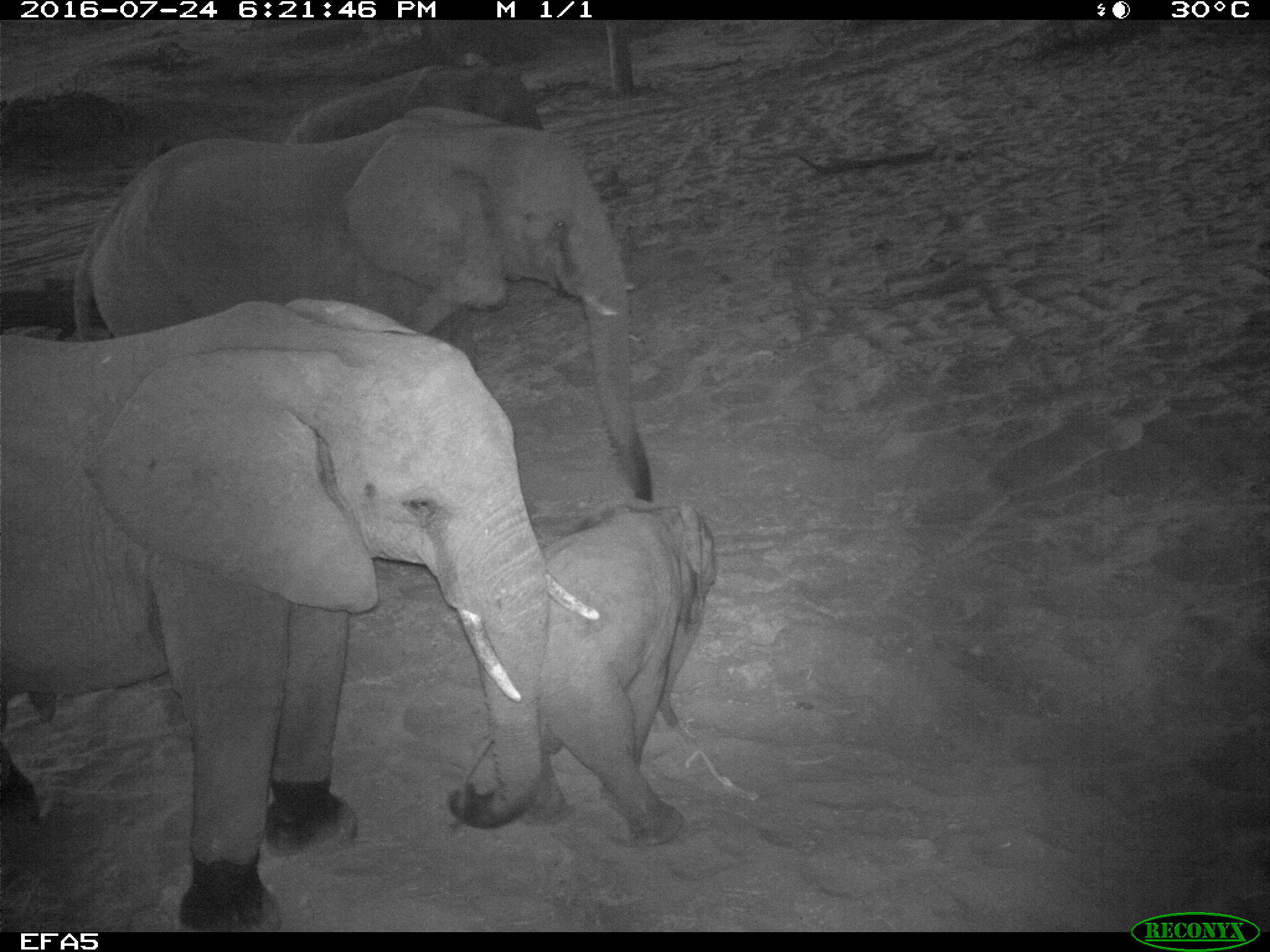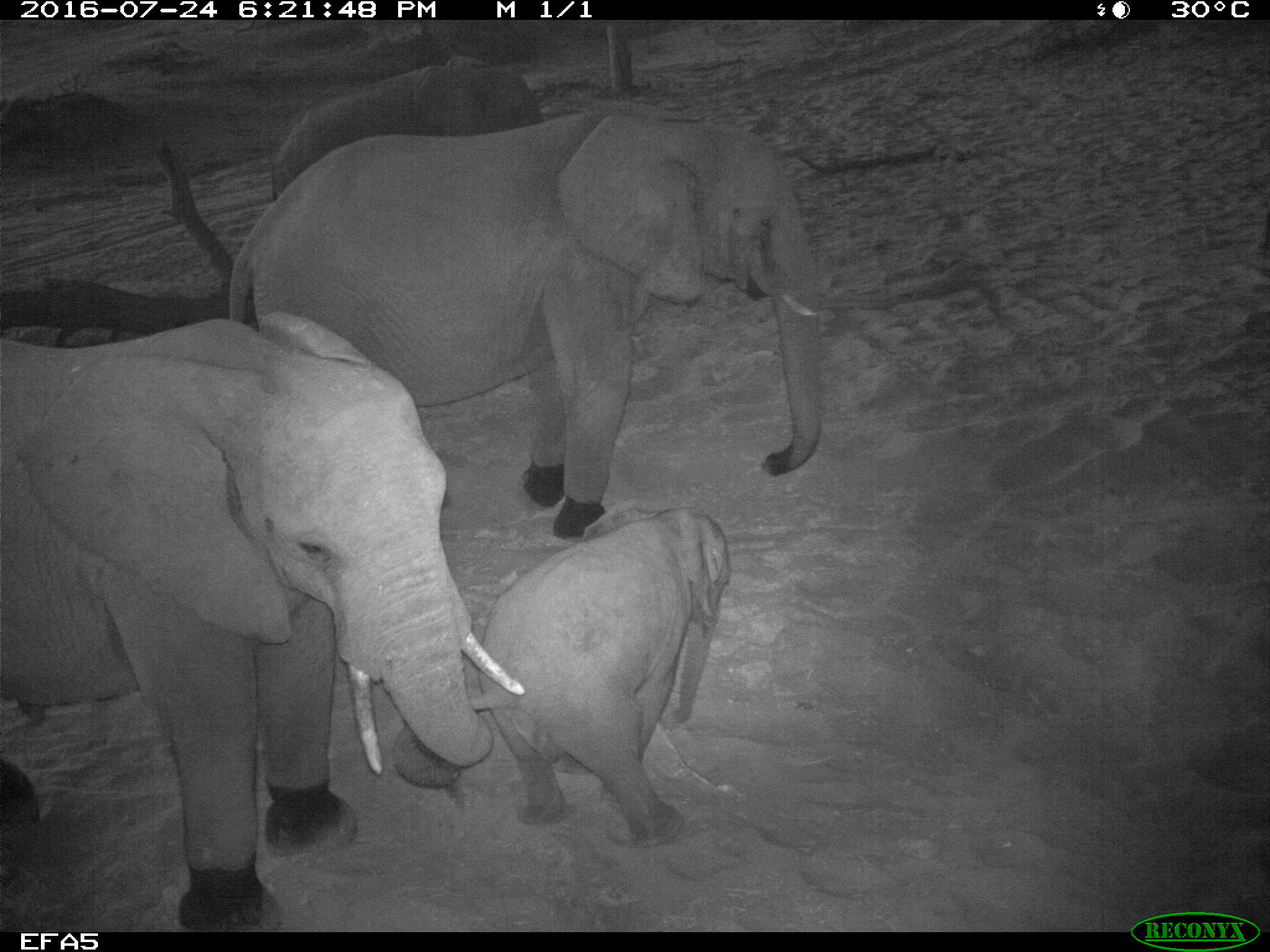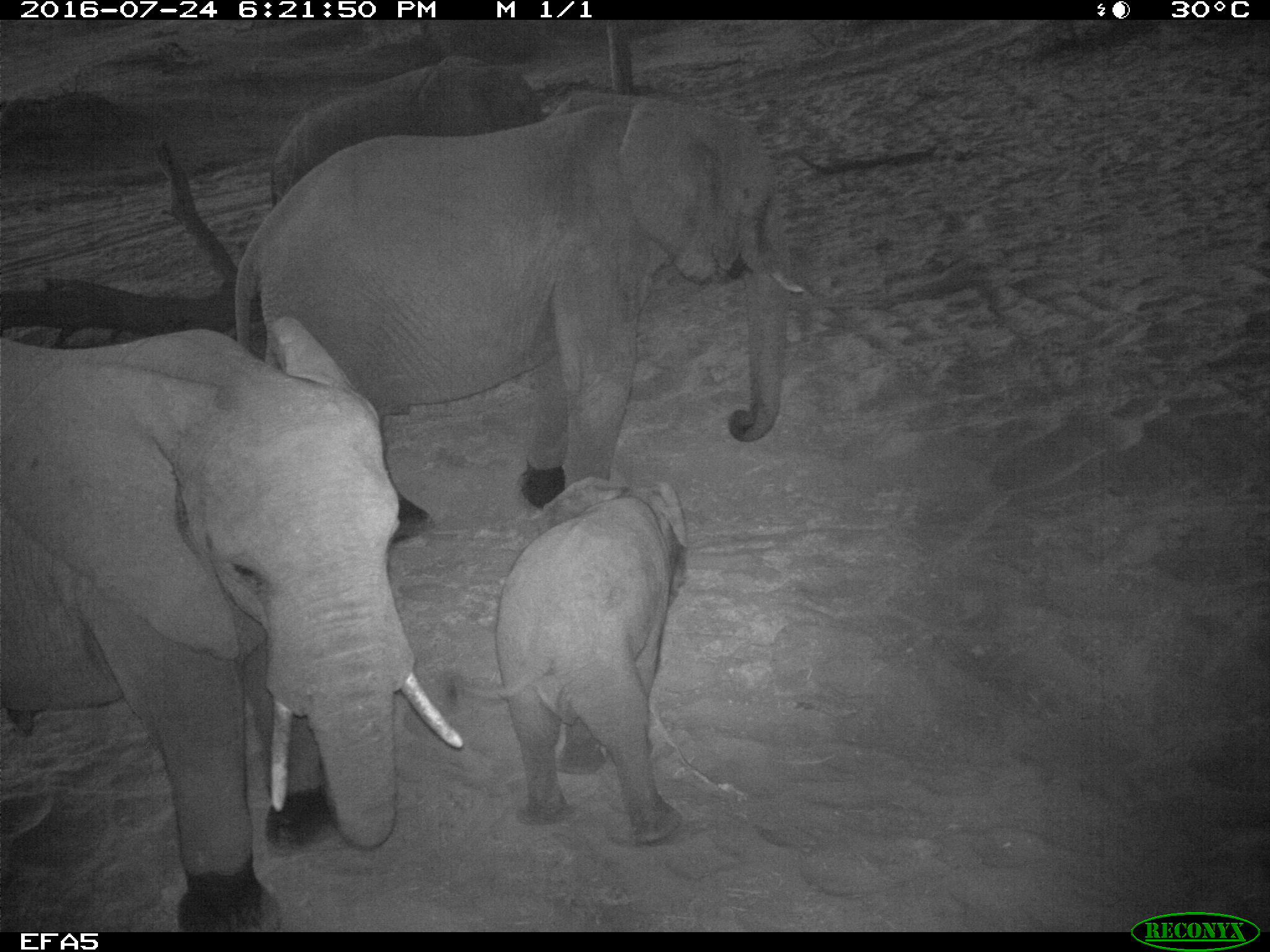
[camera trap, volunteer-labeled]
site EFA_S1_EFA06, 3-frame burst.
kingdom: Animalia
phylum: Chordata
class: Mammalia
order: Proboscidea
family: Elephantidae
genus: Loxodonta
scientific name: Loxodonta africana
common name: african bush elephant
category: elephant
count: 4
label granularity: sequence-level